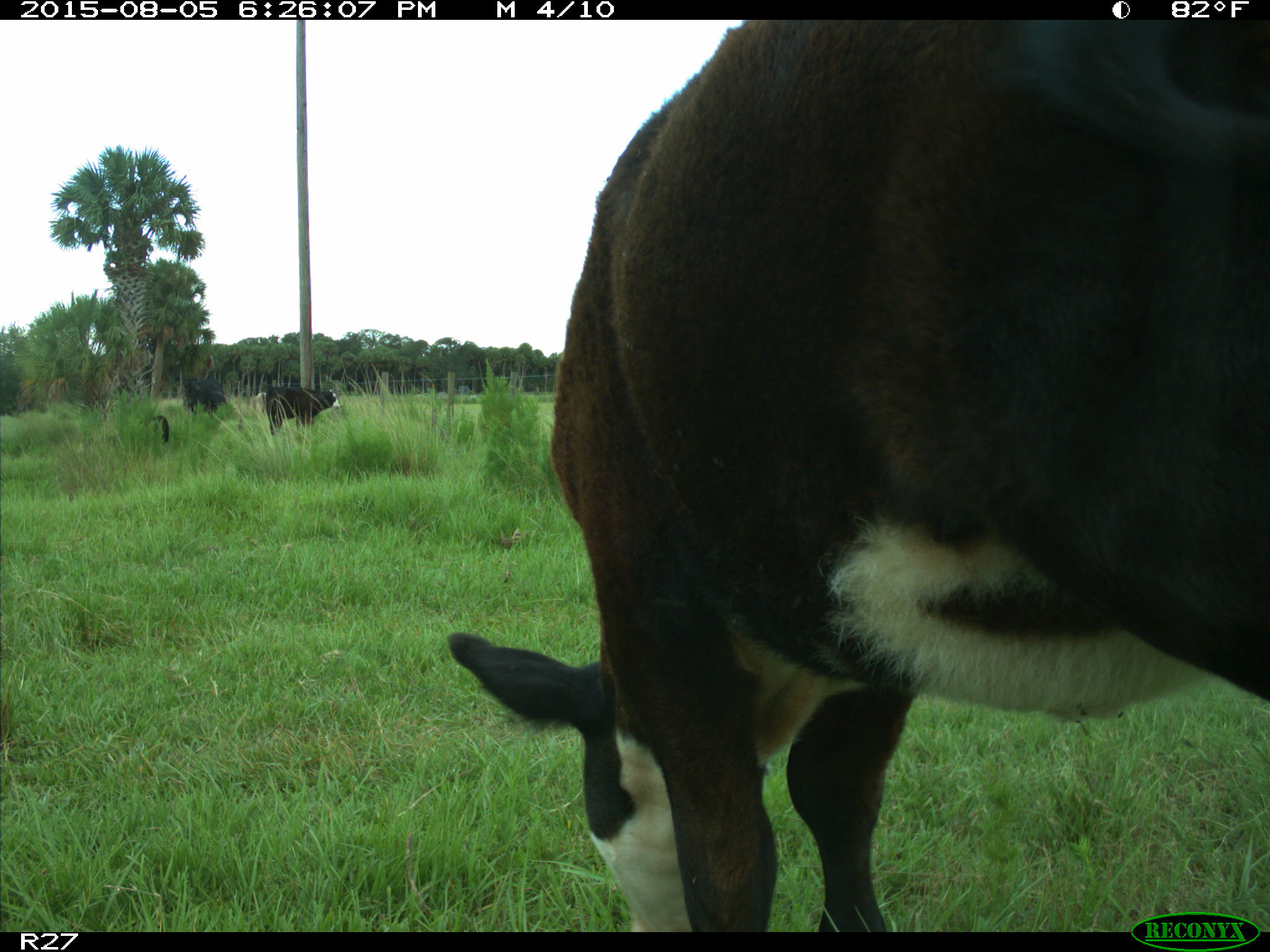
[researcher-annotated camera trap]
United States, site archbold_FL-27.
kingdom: Animalia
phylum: Chordata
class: Mammalia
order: Artiodactyla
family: Bovidae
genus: Bos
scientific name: Bos taurus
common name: domestic cow